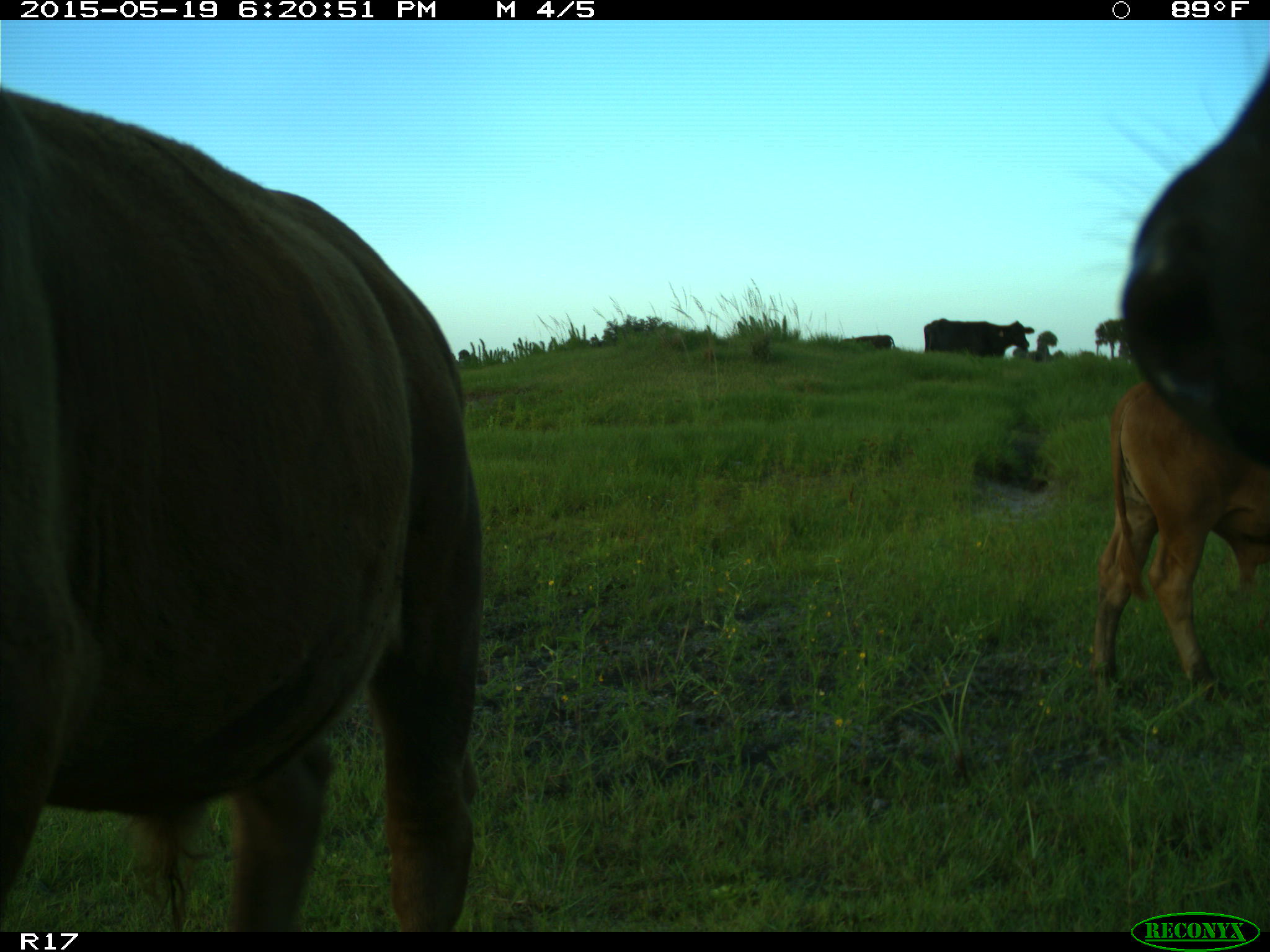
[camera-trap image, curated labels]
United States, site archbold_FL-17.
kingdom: Animalia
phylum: Chordata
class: Mammalia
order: Artiodactyla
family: Bovidae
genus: Bos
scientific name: Bos taurus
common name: domestic cow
Bos taurus (domestic cow).